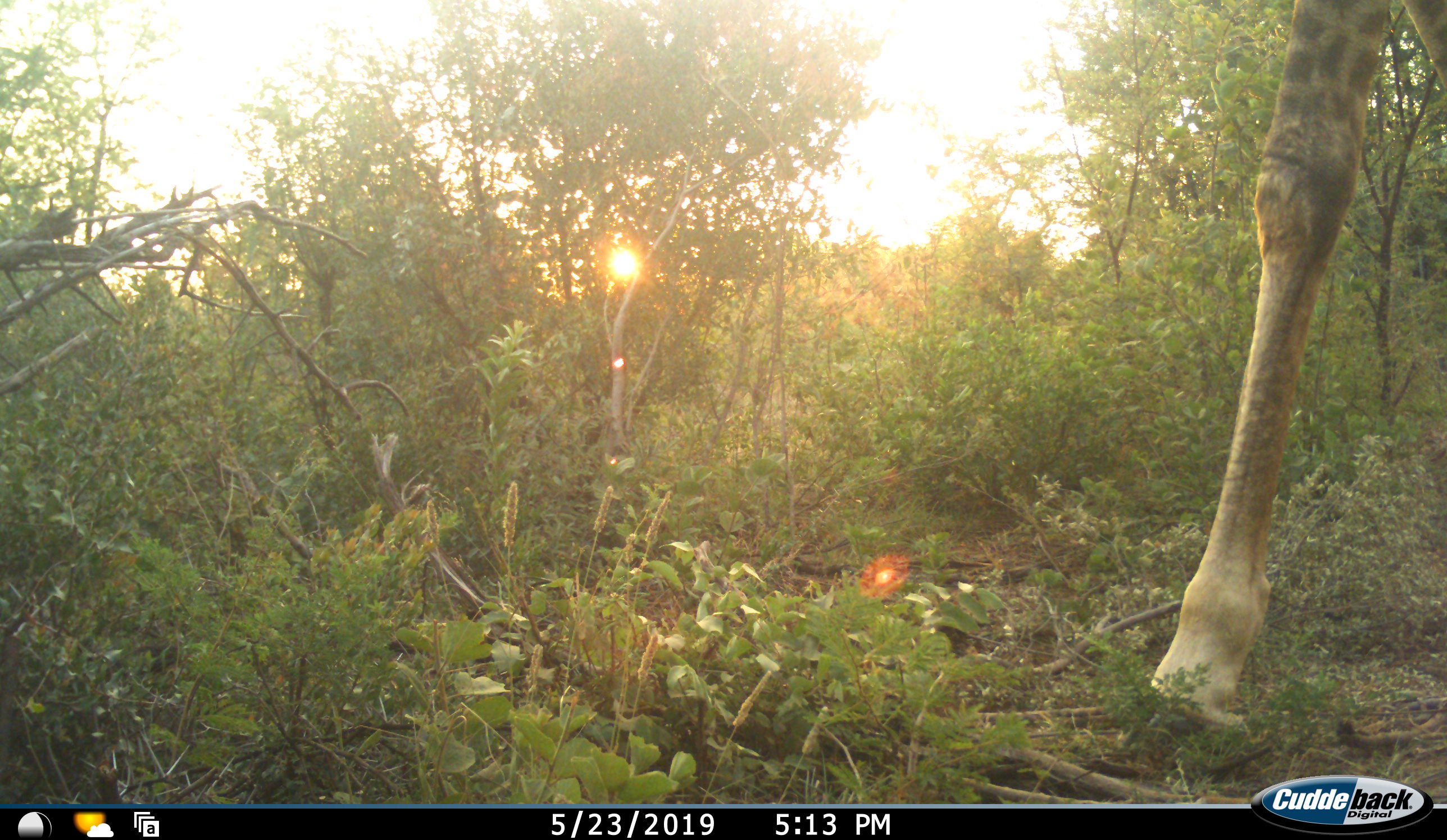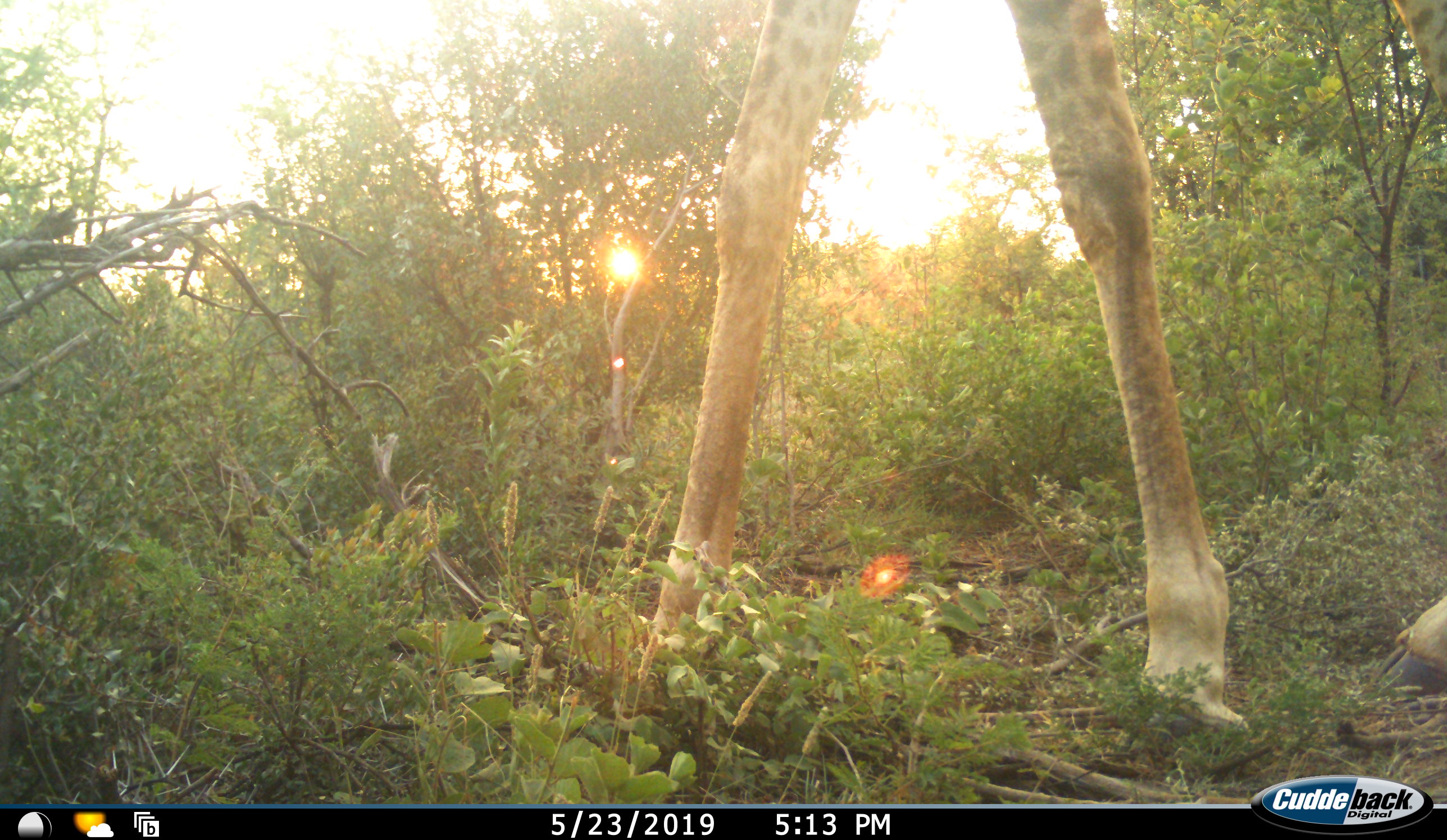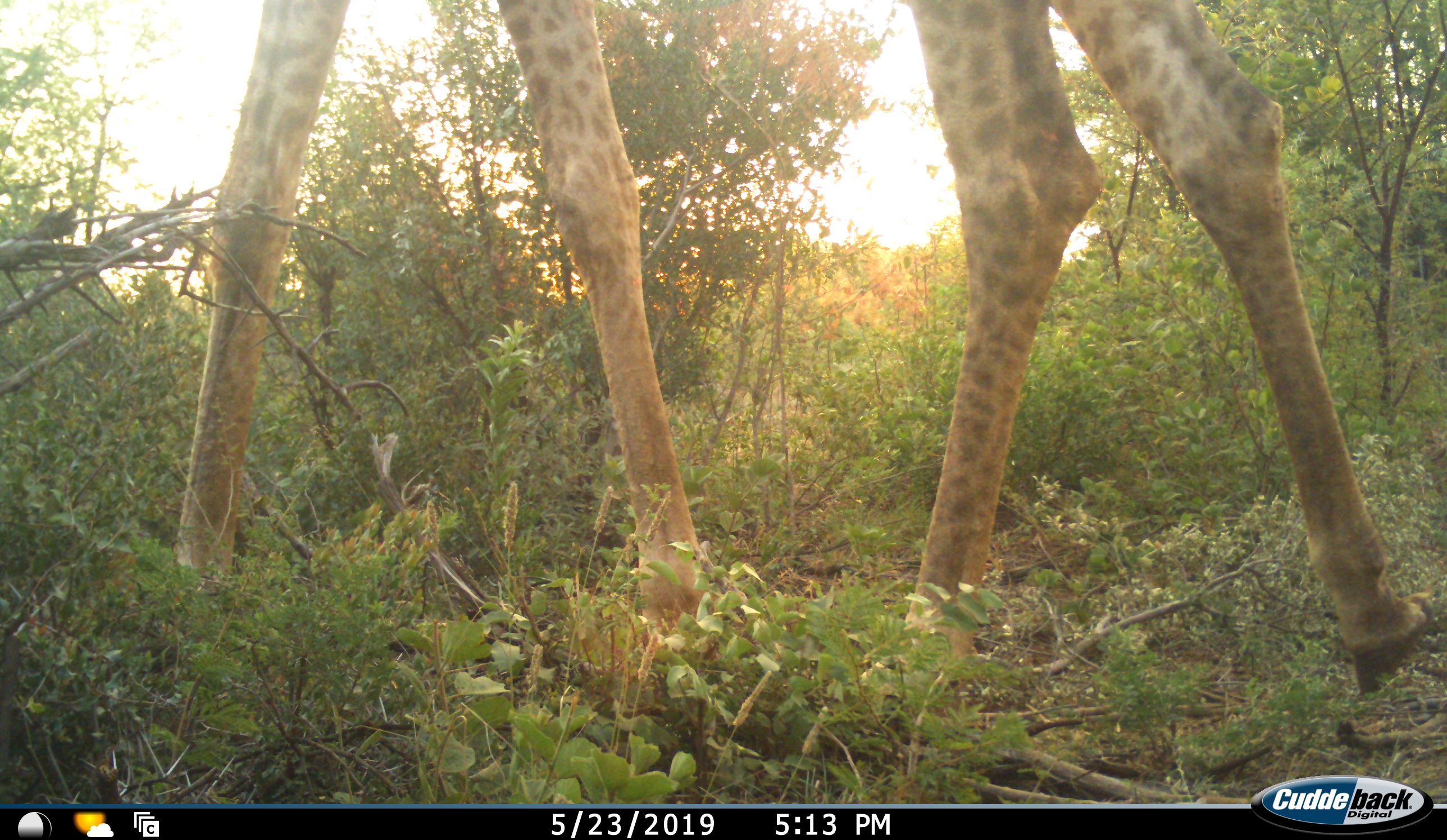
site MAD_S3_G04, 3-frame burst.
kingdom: Animalia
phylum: Chordata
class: Mammalia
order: Artiodactyla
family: Giraffidae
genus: Giraffa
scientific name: Giraffa camelopardalis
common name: giraffe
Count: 1.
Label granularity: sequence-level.